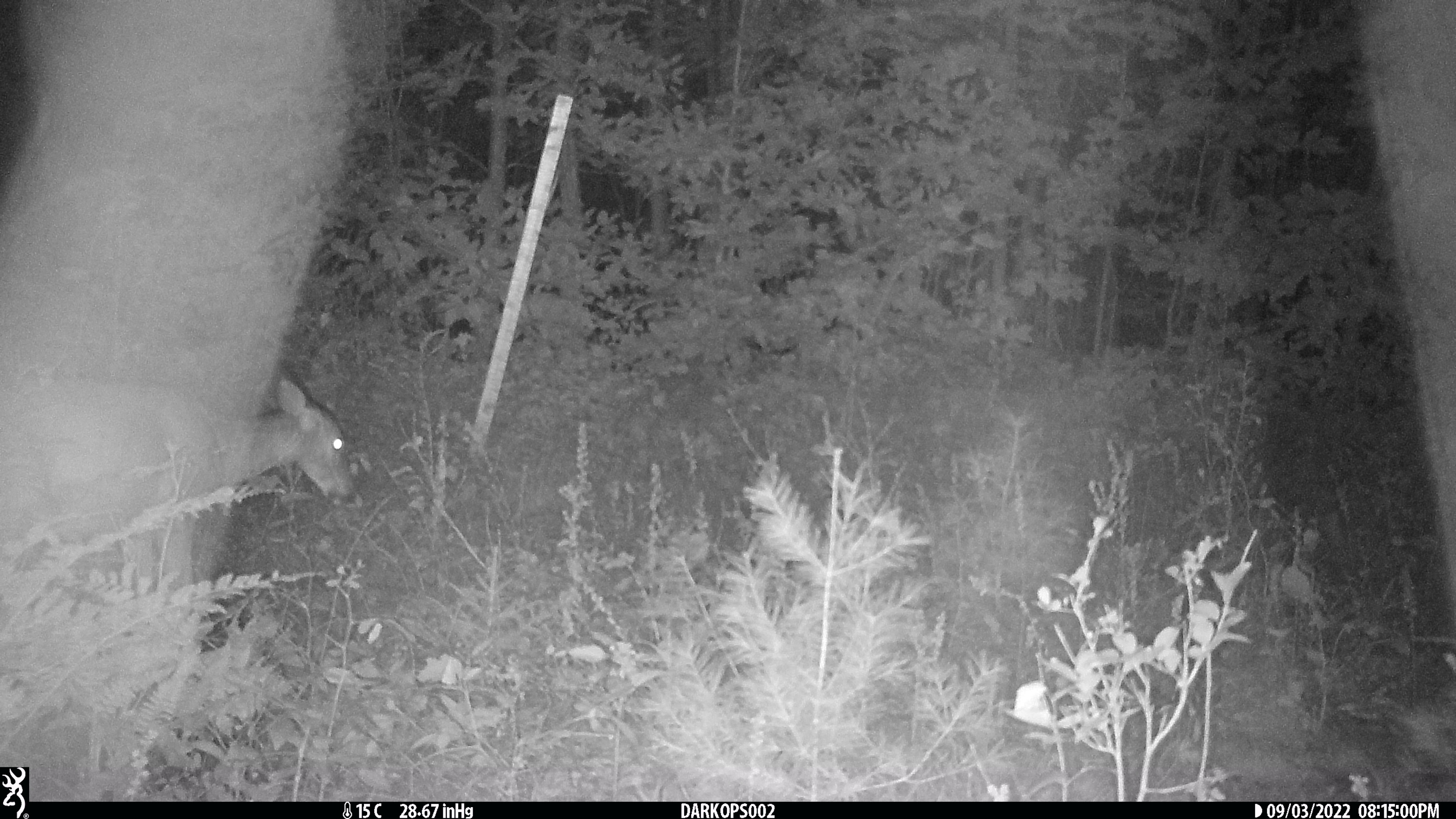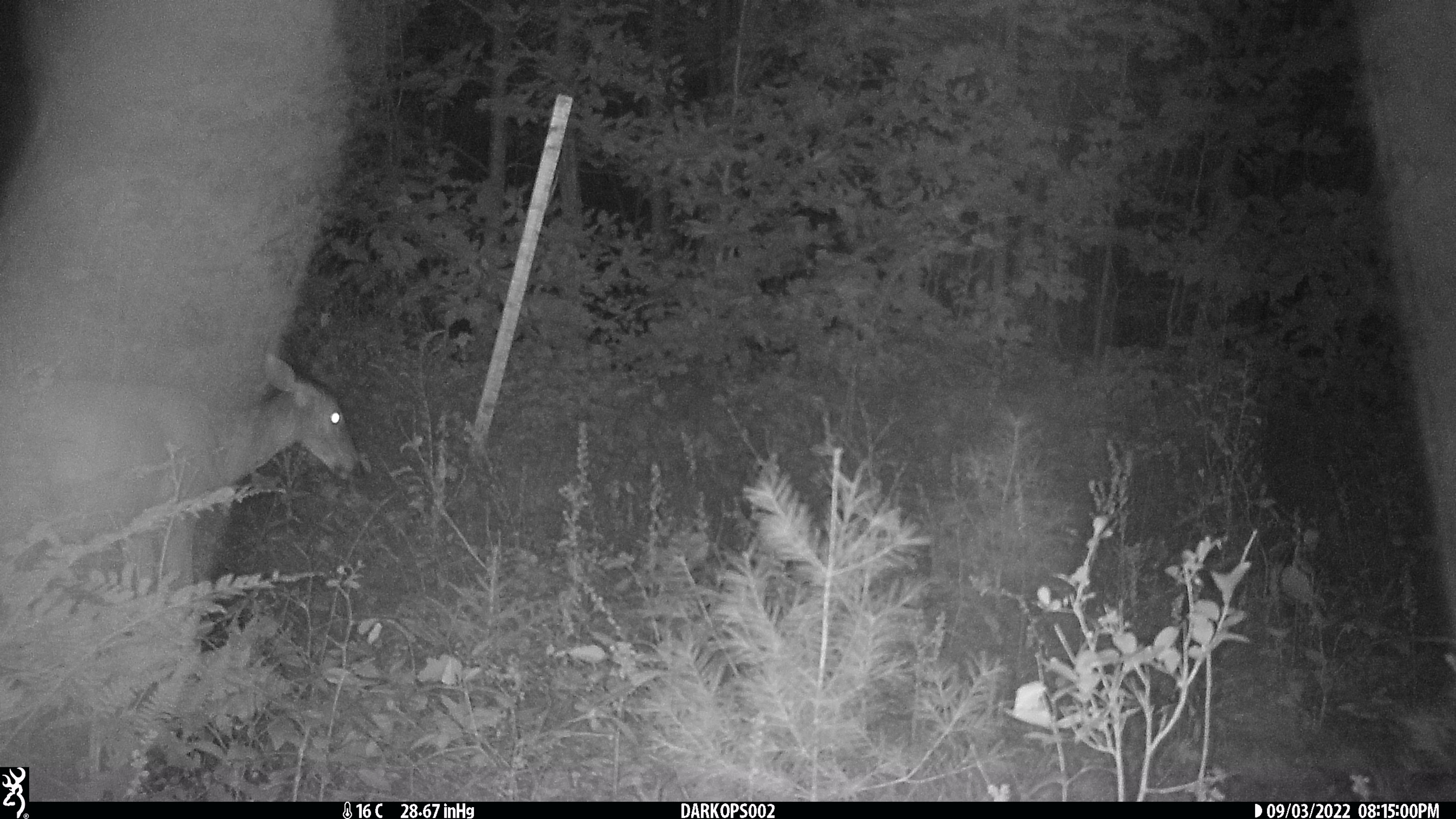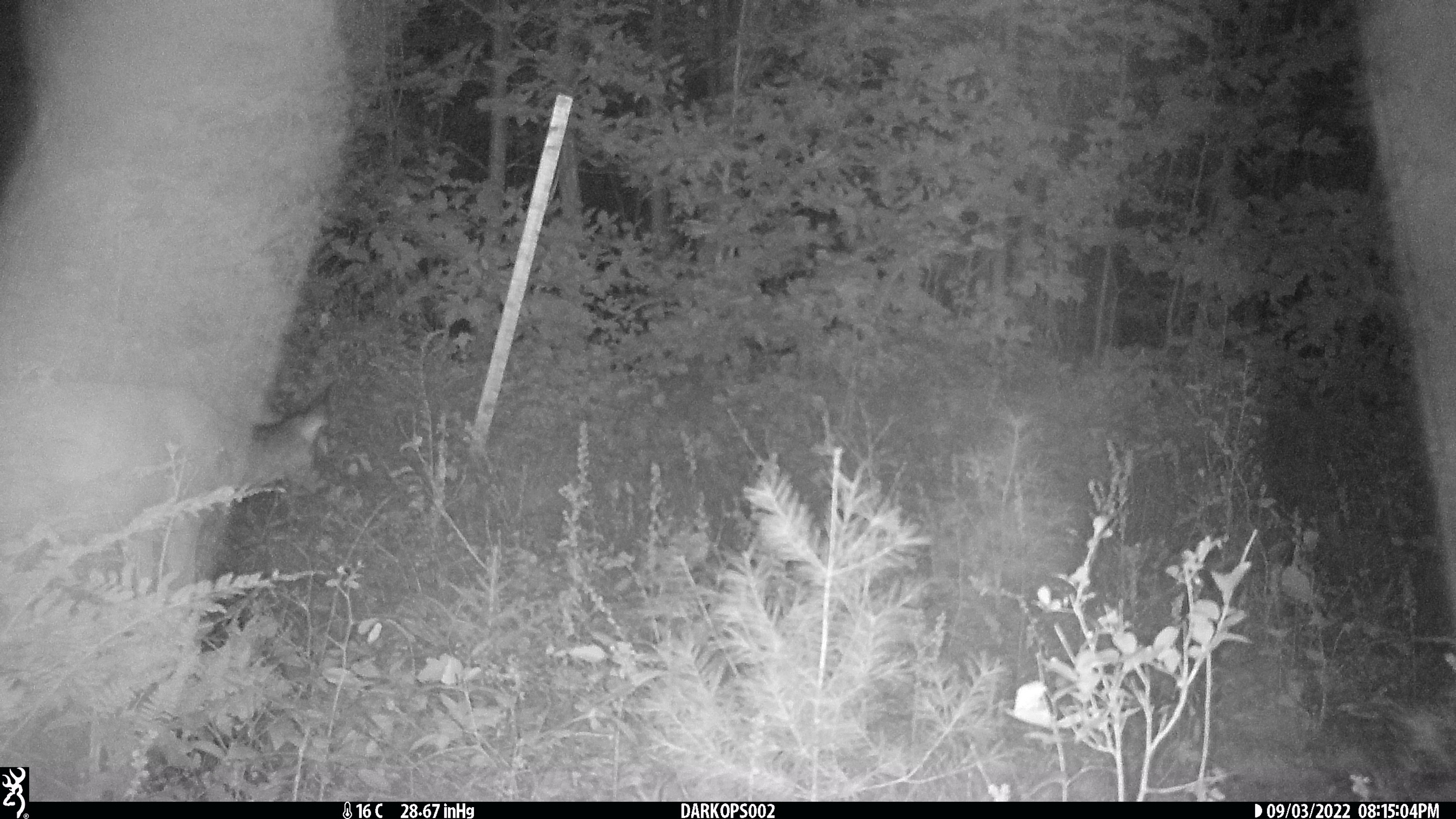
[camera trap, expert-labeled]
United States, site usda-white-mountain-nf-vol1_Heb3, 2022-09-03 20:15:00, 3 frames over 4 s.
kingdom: Animalia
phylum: Chordata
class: Mammalia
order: Artiodactyla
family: Cervidae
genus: Odocoileus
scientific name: Odocoileus virginianus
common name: white-tailed deer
White-tailed deer (Odocoileus virginianus).